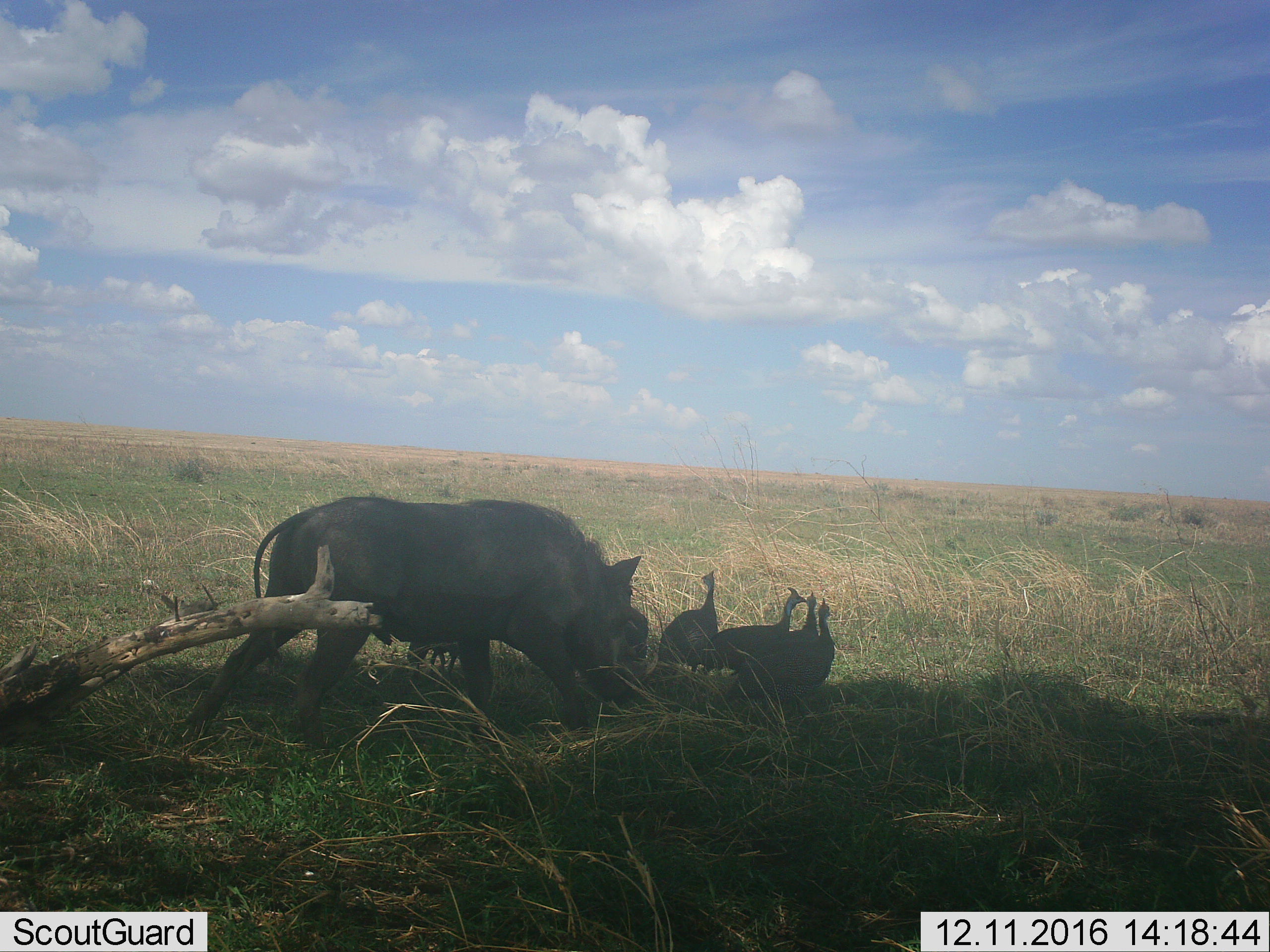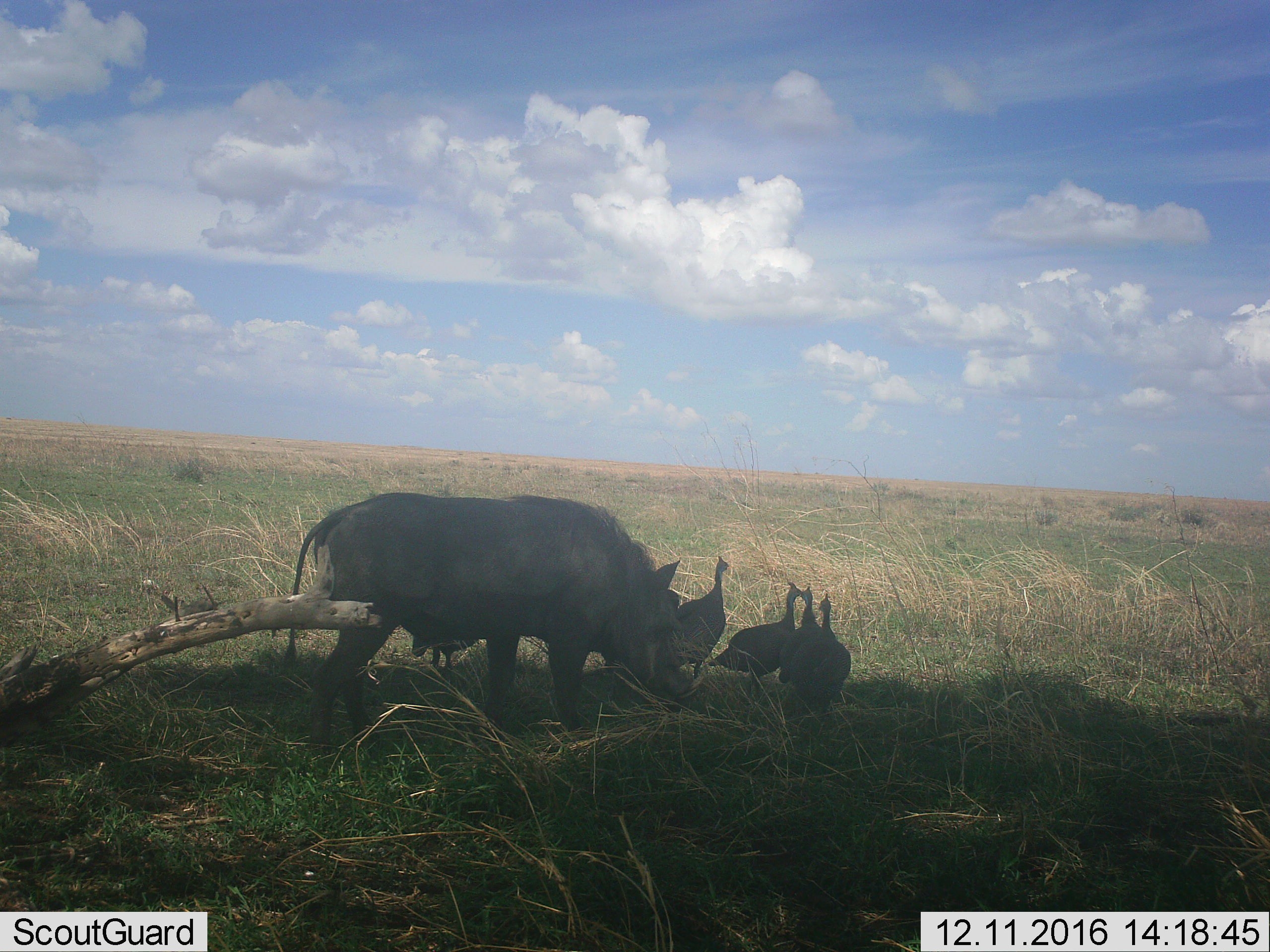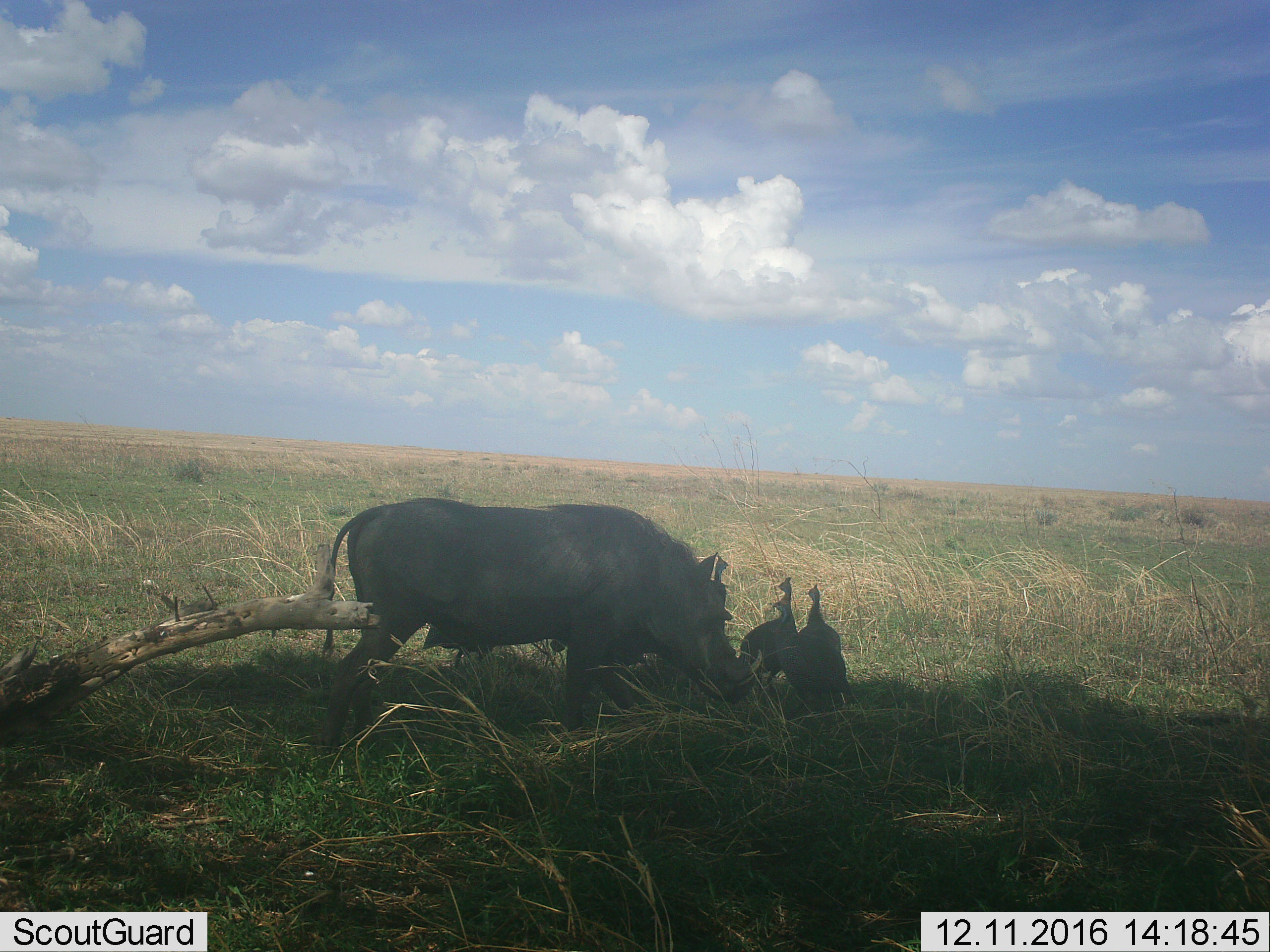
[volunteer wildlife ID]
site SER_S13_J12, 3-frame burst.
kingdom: Animalia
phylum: Chordata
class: Aves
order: Galliformes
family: Numididae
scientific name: Numididae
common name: guineafowl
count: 4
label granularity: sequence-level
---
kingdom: Animalia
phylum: Chordata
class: Mammalia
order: Artiodactyla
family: Suidae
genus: Phacochoerus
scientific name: Phacochoerus africanus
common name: warthog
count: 1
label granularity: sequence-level